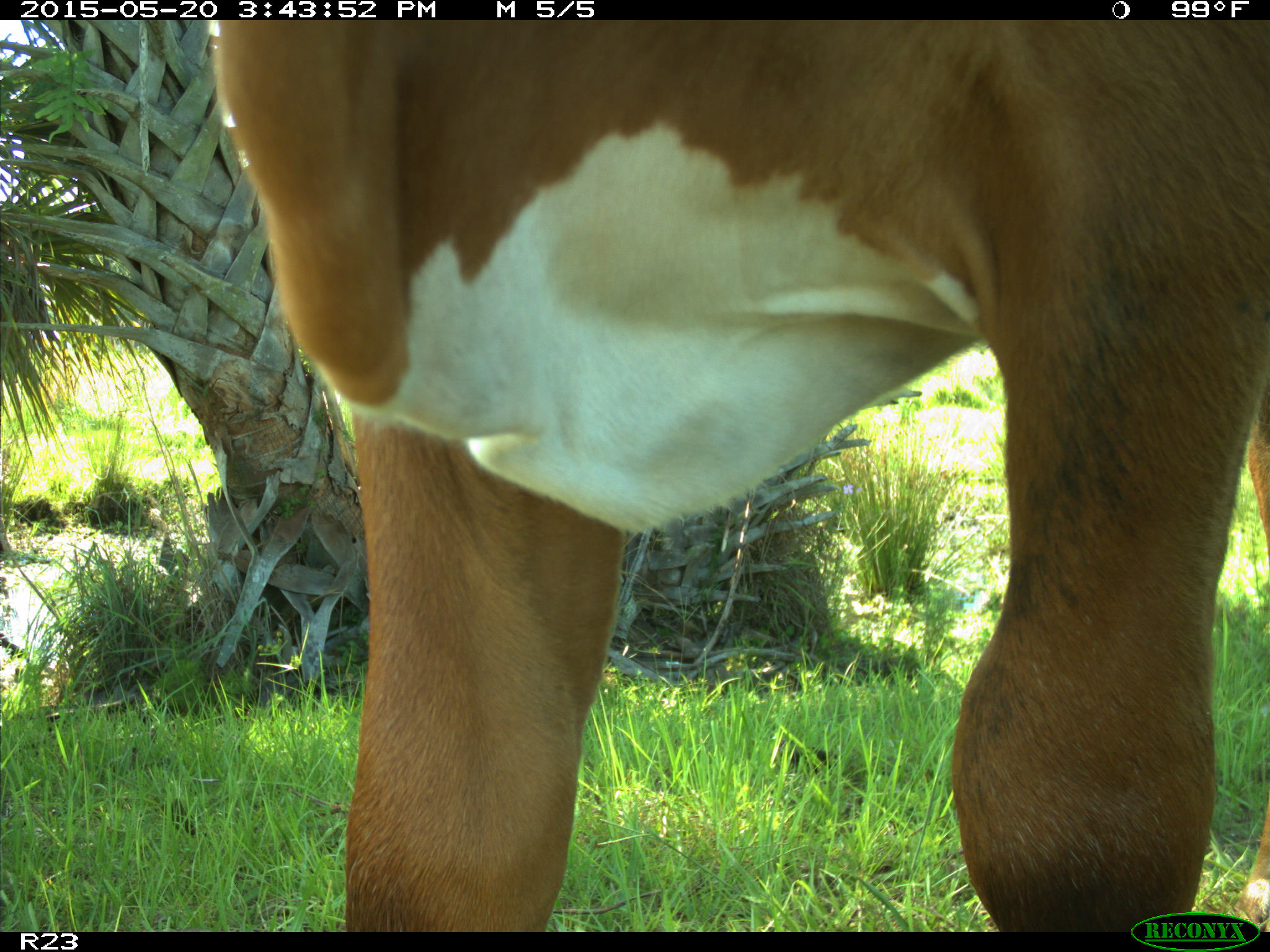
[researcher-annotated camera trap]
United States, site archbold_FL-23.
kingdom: Animalia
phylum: Chordata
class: Mammalia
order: Artiodactyla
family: Bovidae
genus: Bos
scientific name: Bos taurus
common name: domestic cow